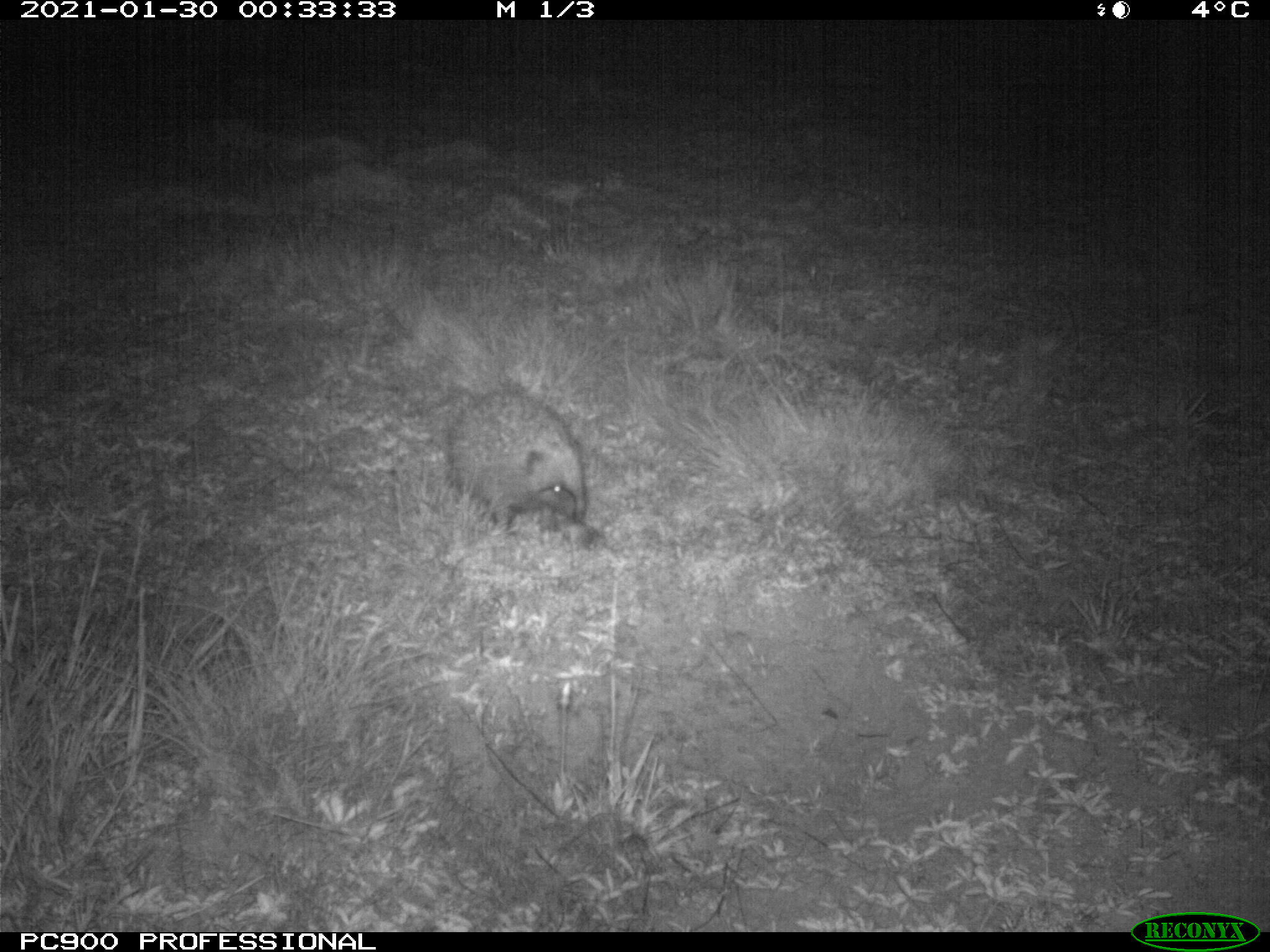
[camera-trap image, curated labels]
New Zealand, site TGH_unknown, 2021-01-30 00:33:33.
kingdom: Animalia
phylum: Chordata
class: Mammalia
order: Eulipotyphla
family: Erinaceidae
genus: Erinaceus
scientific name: Erinaceus europaeus europaeus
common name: european hedgehog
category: hedgehog